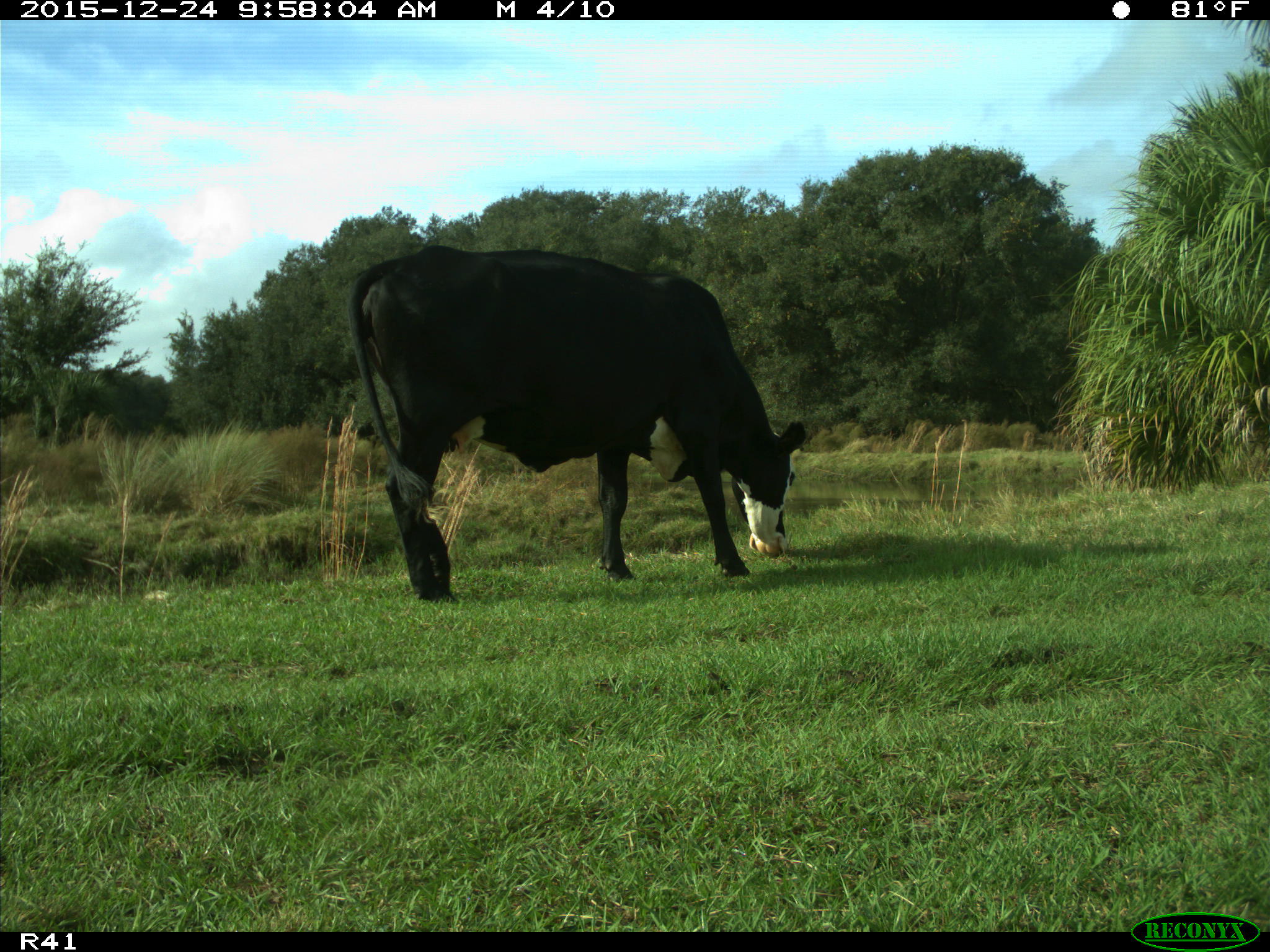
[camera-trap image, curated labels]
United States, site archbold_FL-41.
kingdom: Animalia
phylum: Chordata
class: Mammalia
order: Artiodactyla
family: Bovidae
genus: Bos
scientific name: Bos taurus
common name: domestic cow